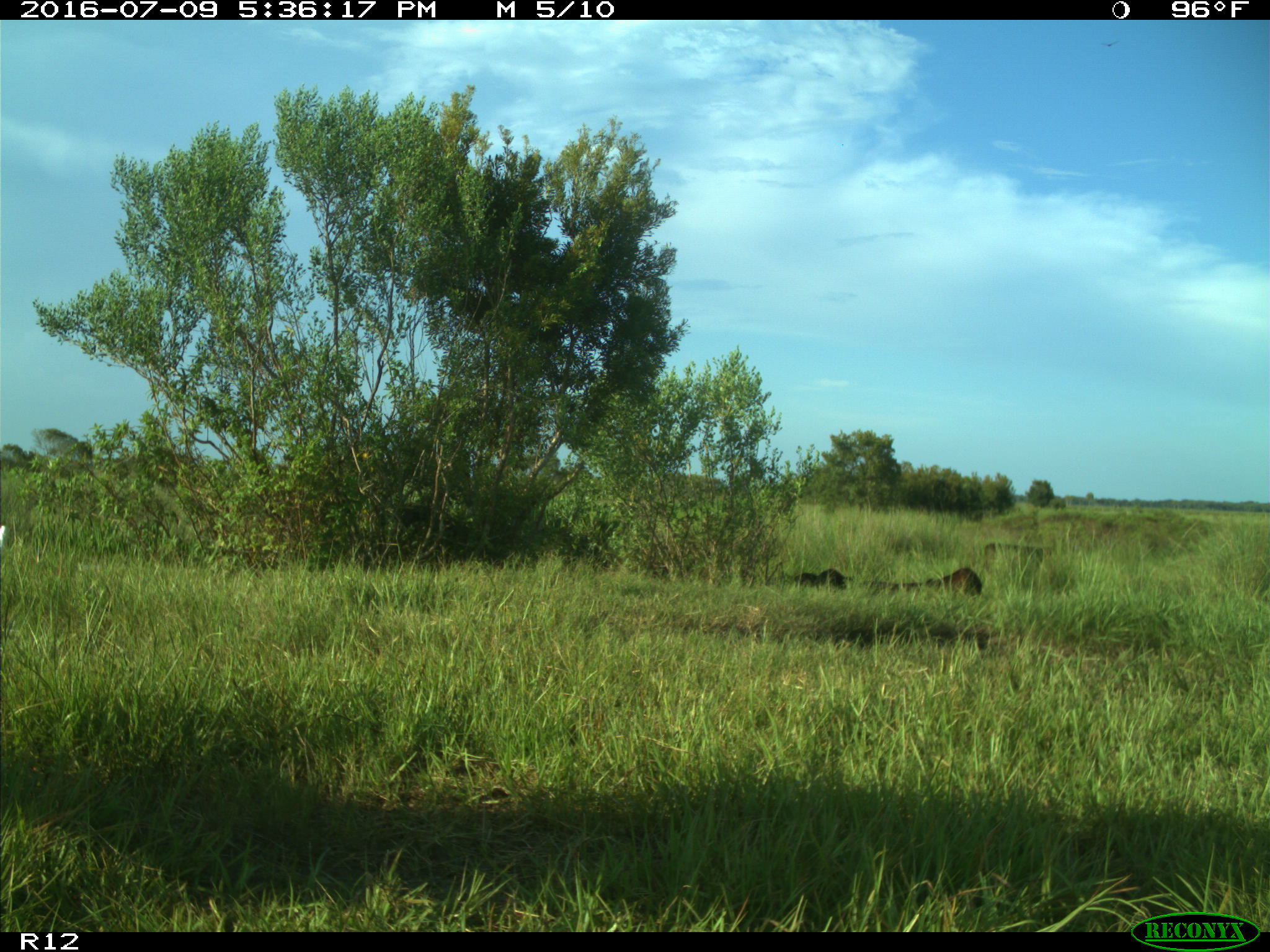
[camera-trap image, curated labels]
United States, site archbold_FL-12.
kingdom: Animalia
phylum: Chordata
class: Mammalia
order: Artiodactyla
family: Bovidae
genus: Bos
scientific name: Bos taurus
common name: domestic cow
Bos taurus (domestic cow).